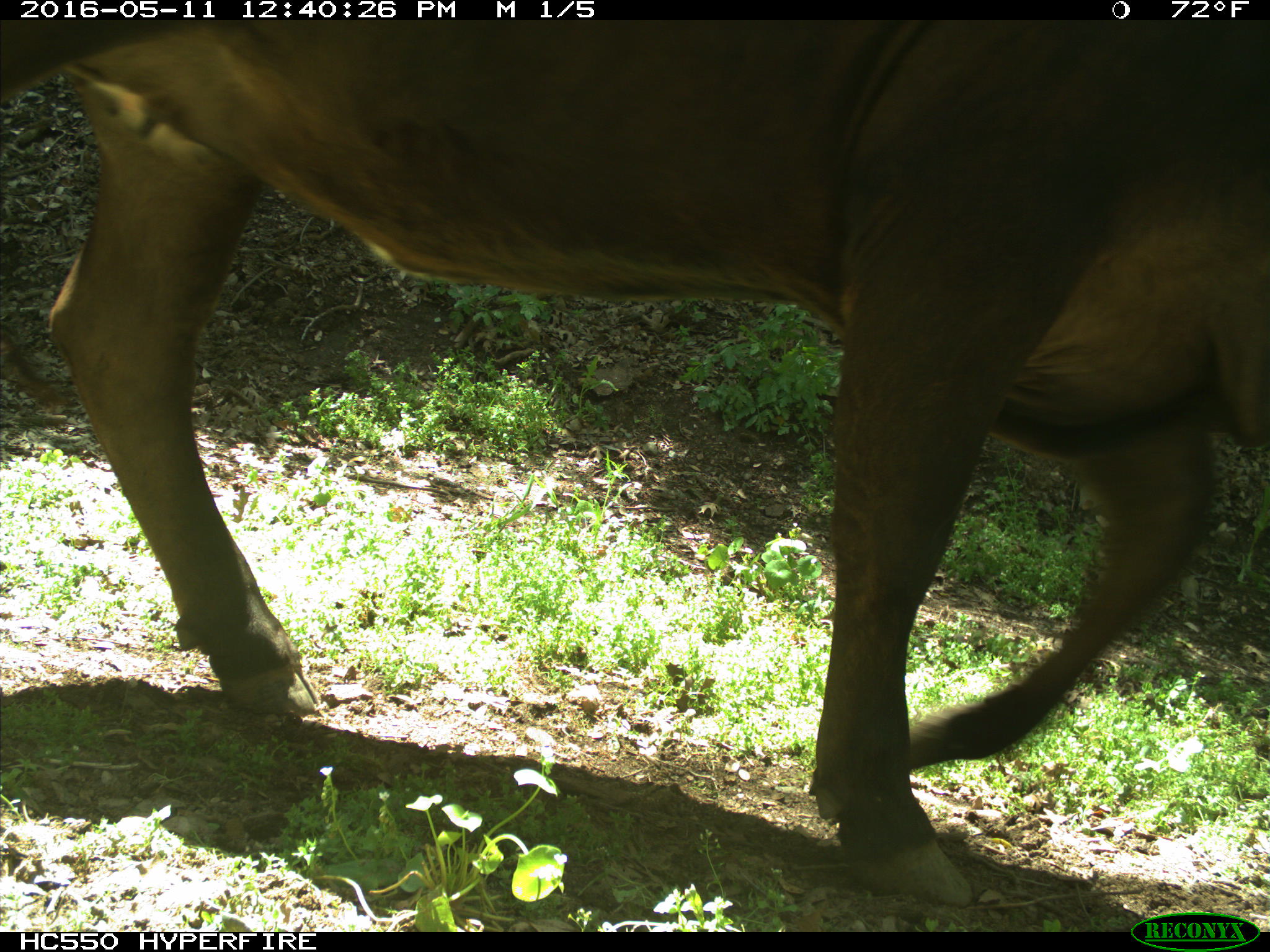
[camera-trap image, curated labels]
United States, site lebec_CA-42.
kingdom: Animalia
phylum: Chordata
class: Mammalia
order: Artiodactyla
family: Bovidae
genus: Bos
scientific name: Bos taurus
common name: domestic cow